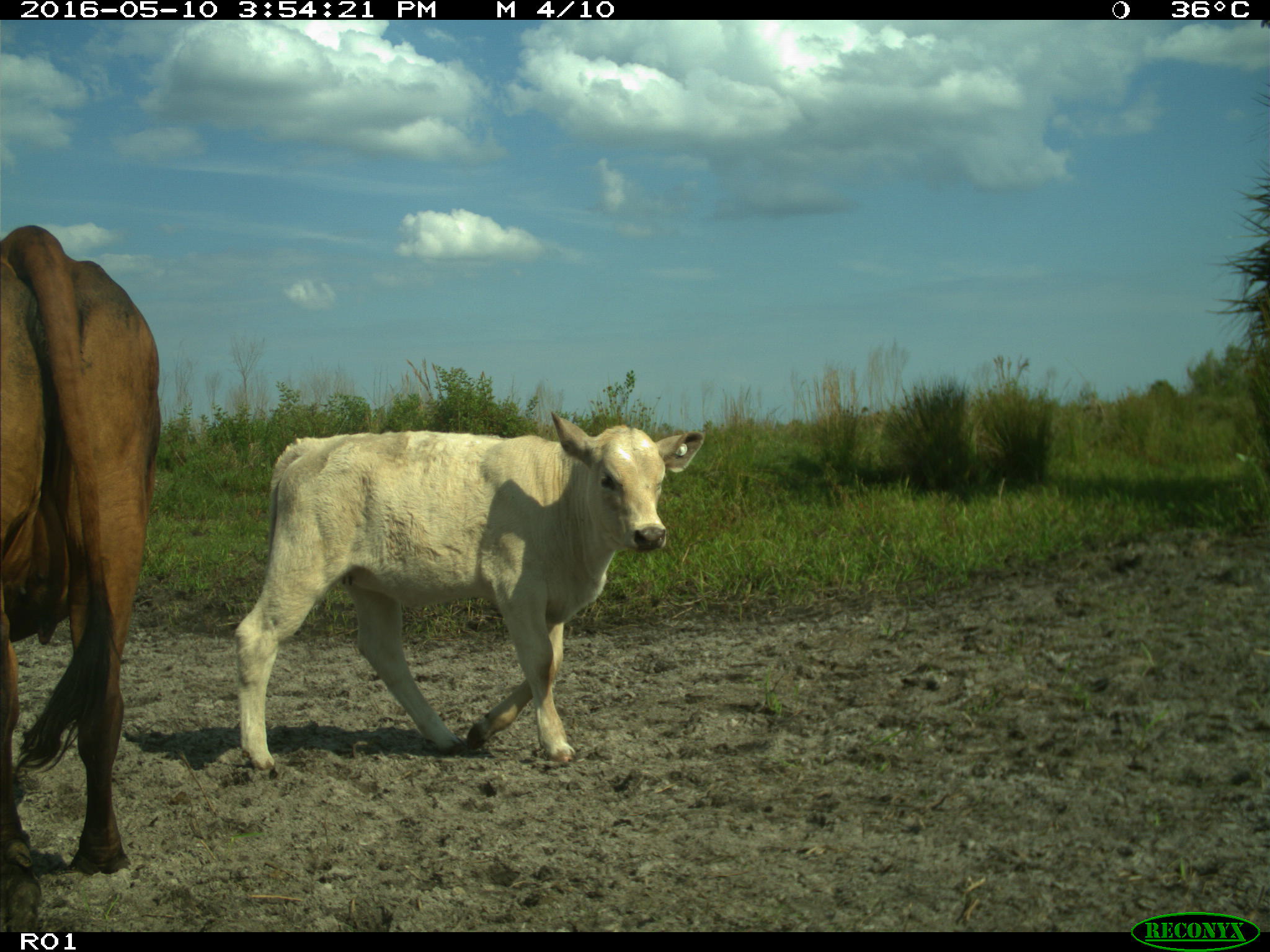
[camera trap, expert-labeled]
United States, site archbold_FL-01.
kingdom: Animalia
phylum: Chordata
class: Mammalia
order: Artiodactyla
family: Bovidae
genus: Bos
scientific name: Bos taurus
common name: domestic cow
Bos taurus (domestic cow).